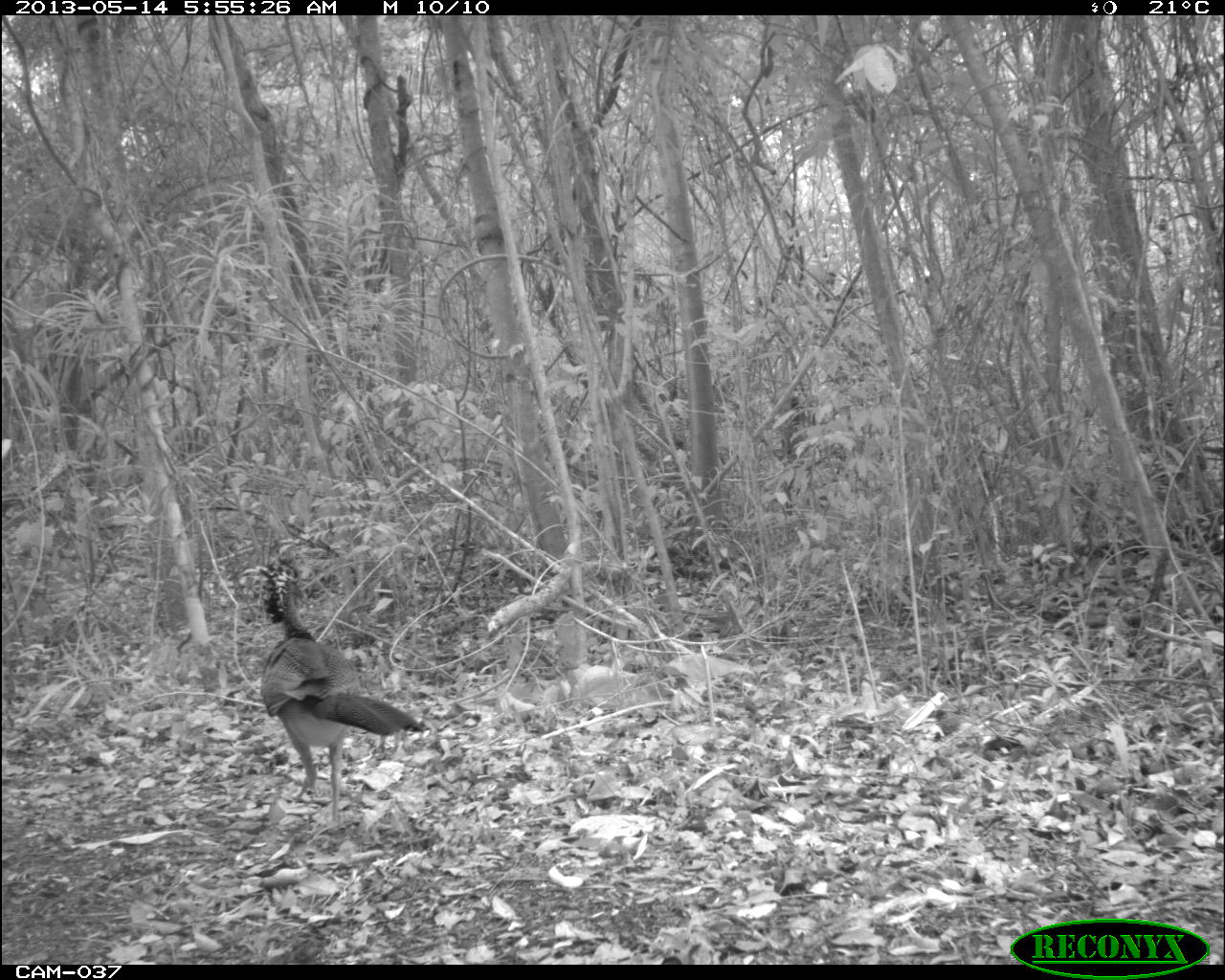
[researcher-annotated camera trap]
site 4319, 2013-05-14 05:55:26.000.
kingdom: Animalia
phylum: Chordata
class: Aves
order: Galliformes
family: Cracidae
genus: Crax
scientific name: Crax rubra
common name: great curassow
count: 1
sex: female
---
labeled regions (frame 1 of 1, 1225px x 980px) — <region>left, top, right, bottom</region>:
crax rubra: <region>258, 555, 426, 828</region>